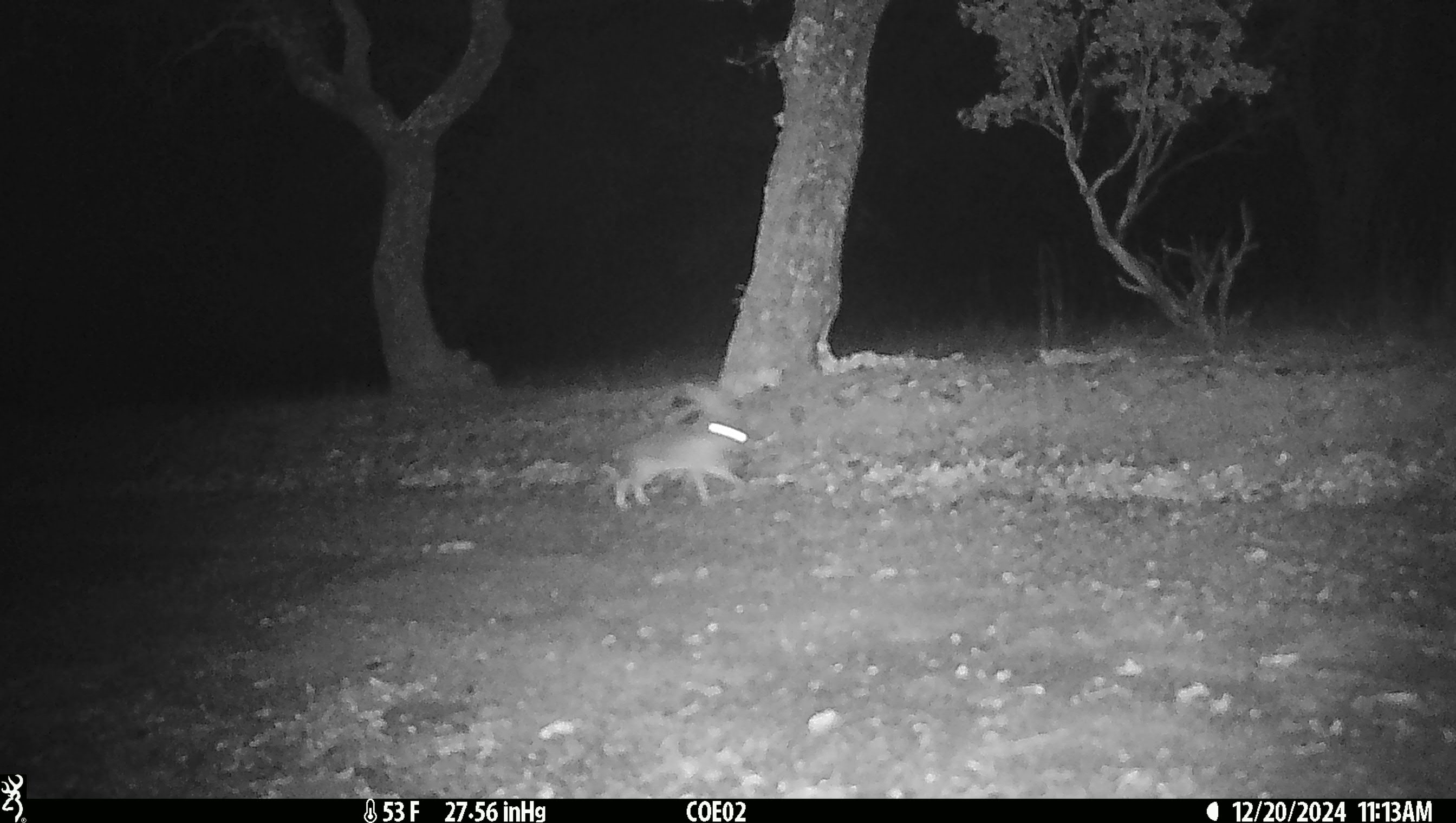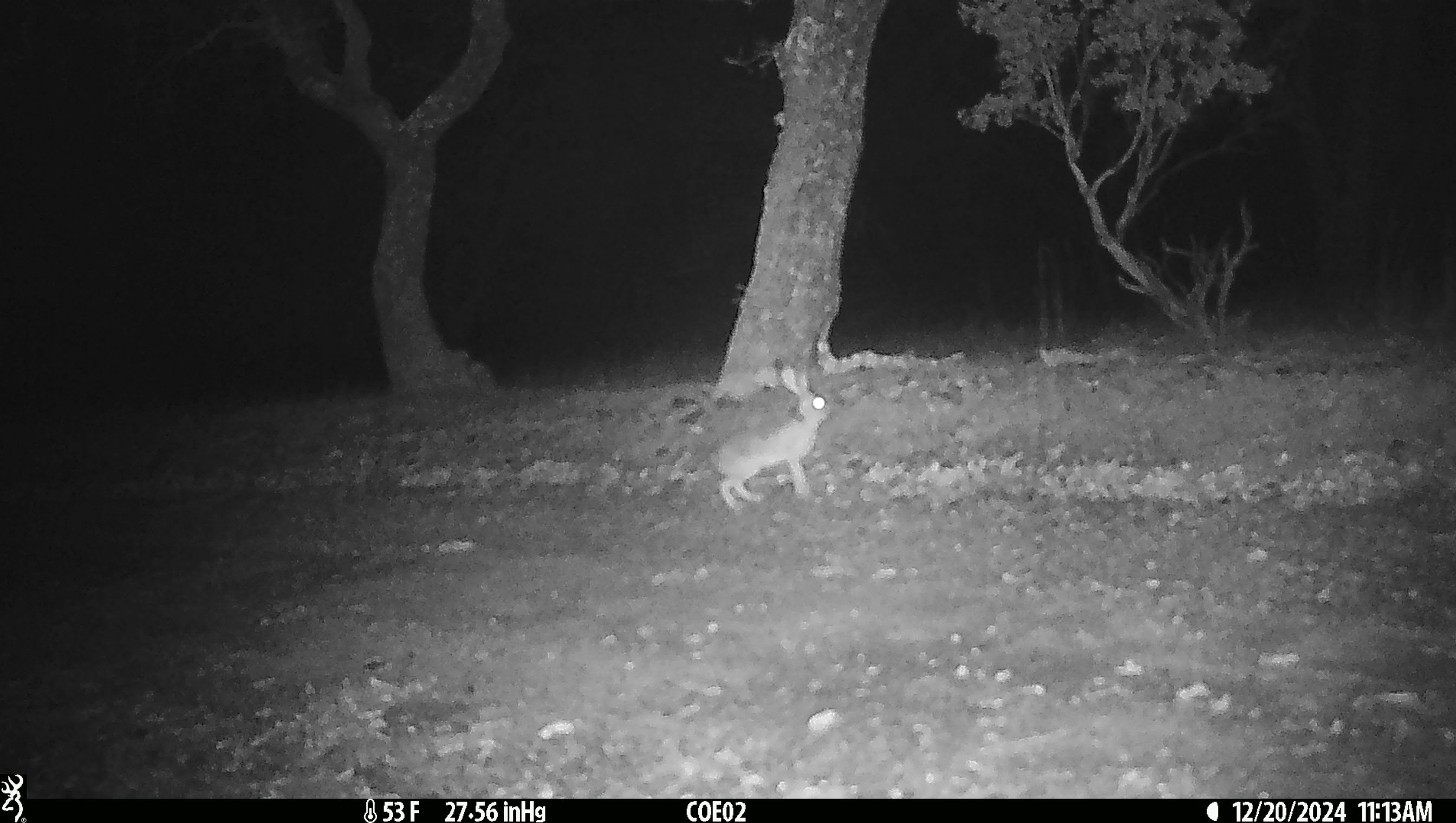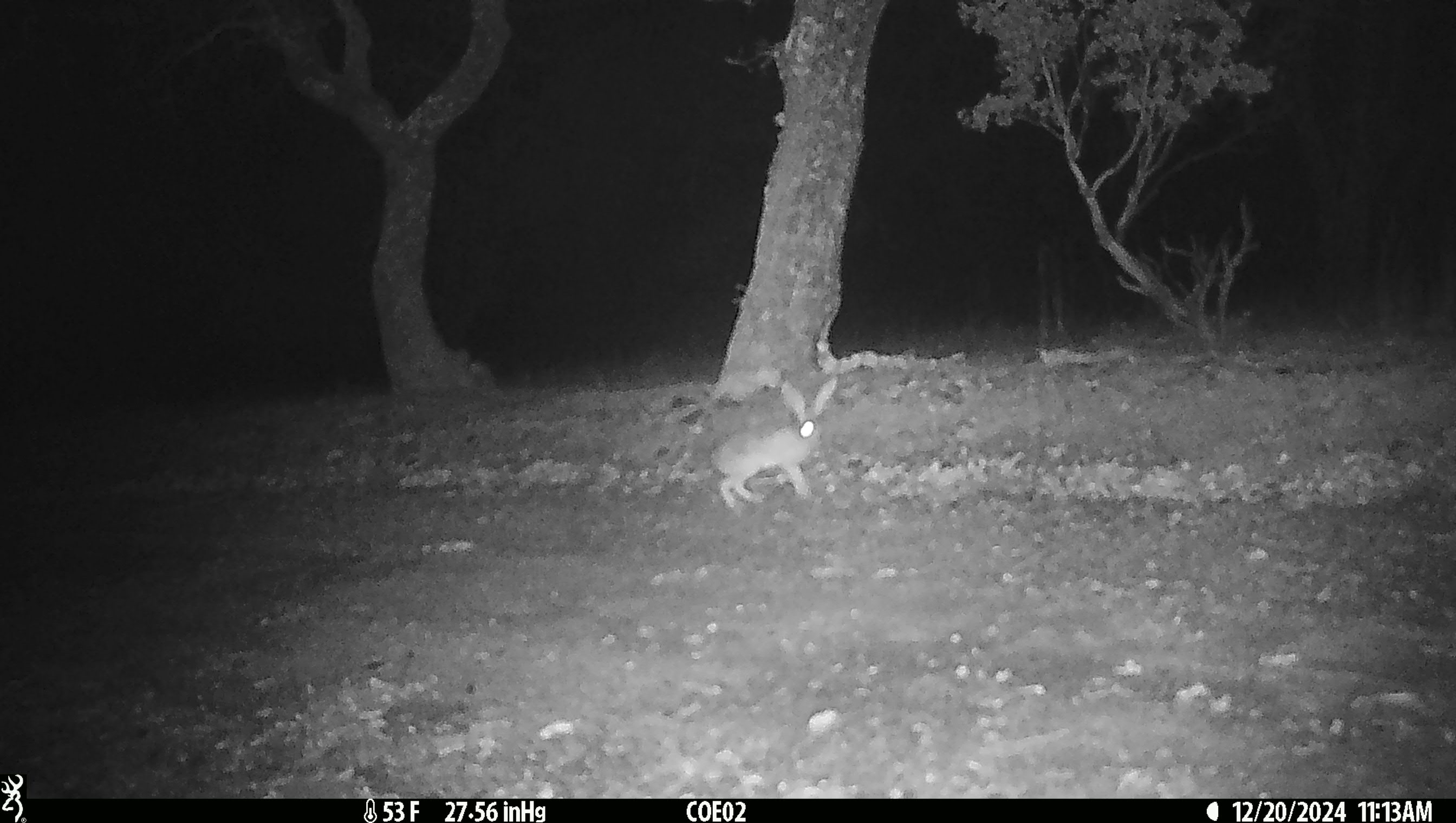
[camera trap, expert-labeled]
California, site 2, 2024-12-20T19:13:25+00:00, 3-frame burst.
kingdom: Animalia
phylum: Chordata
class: Mammalia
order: Lagomorpha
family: Leporidae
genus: Lepus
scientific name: Lepus californicus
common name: black-tailed jackrabbit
Black-tailed jackrabbit (Lepus californicus).